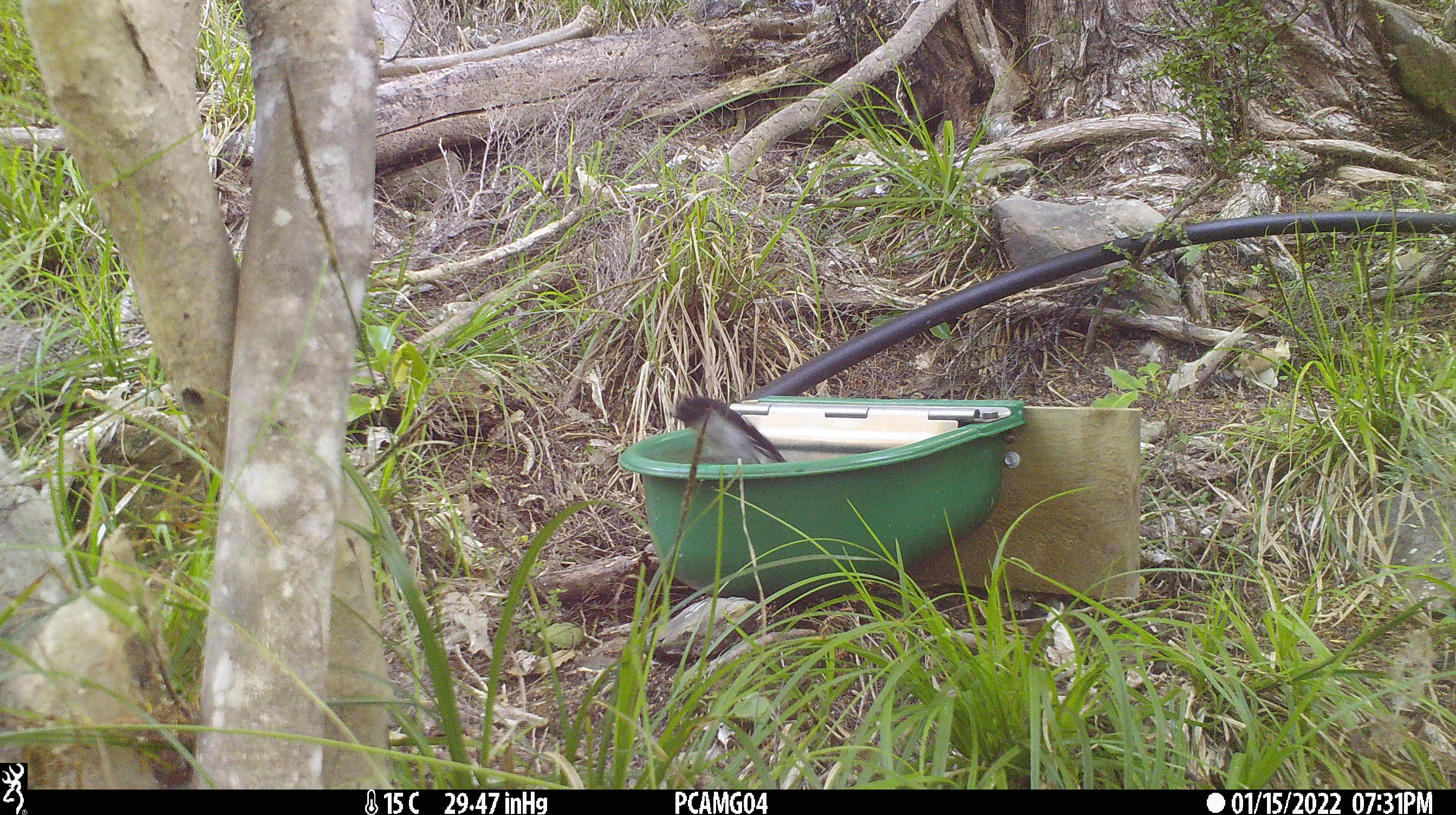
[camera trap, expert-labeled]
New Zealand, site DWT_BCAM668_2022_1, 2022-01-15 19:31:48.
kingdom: Animalia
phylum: Chordata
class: Aves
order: Passeriformes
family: Petroicidae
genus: Petroica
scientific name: Petroica macrocephala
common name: tomtit